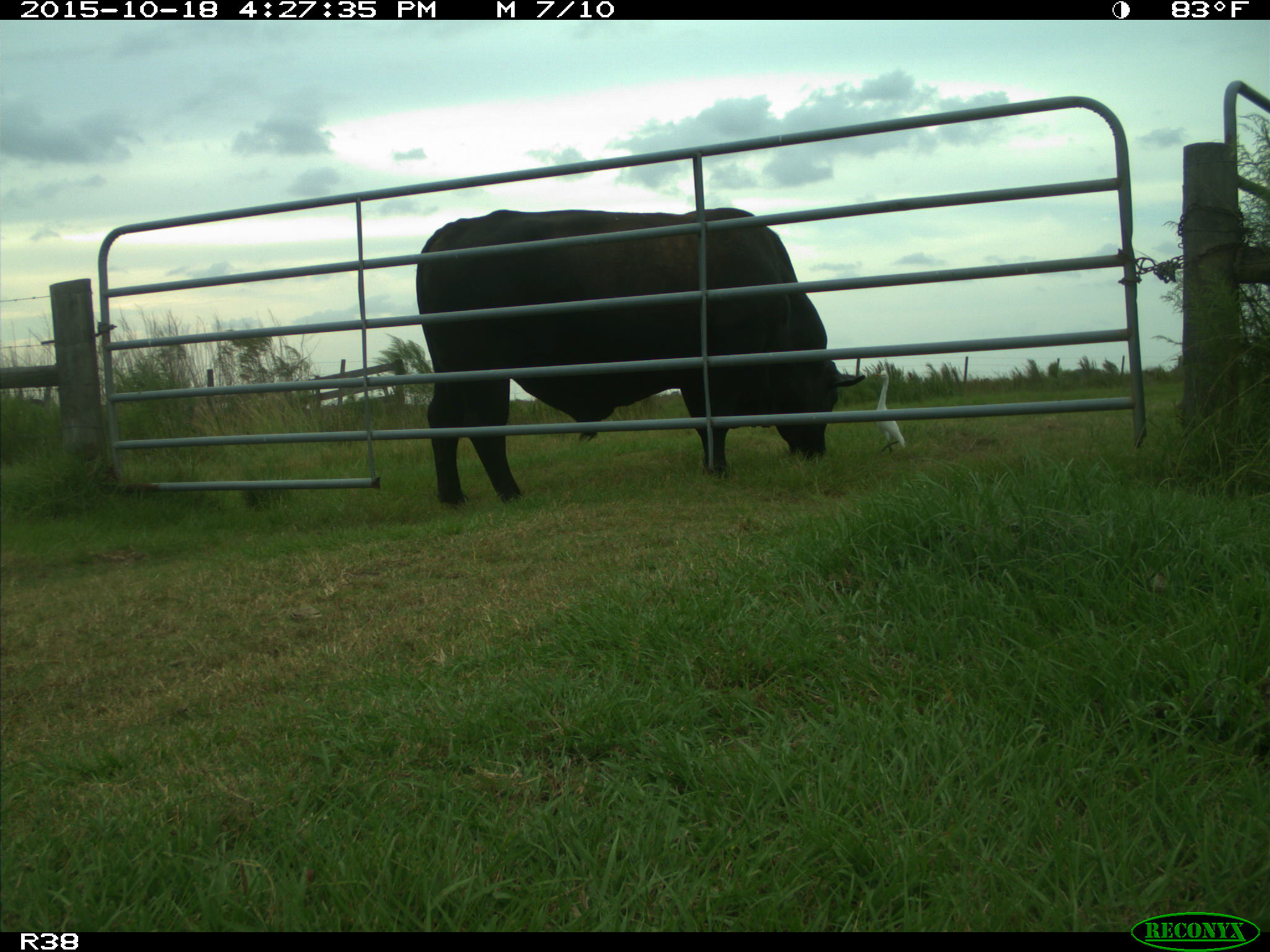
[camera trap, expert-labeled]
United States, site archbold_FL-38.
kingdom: Animalia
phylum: Chordata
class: Mammalia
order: Artiodactyla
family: Bovidae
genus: Bos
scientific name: Bos taurus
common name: domestic cow